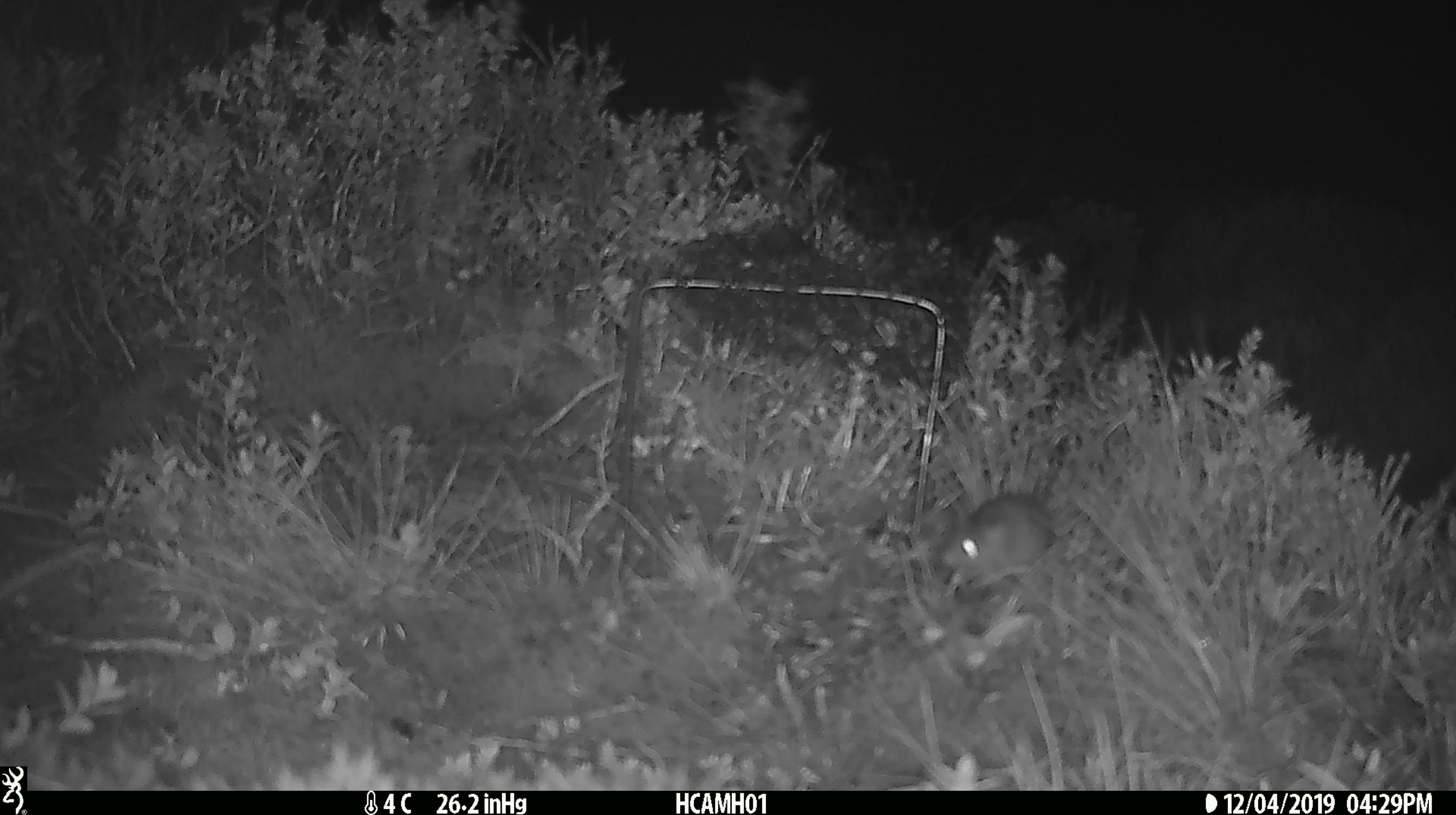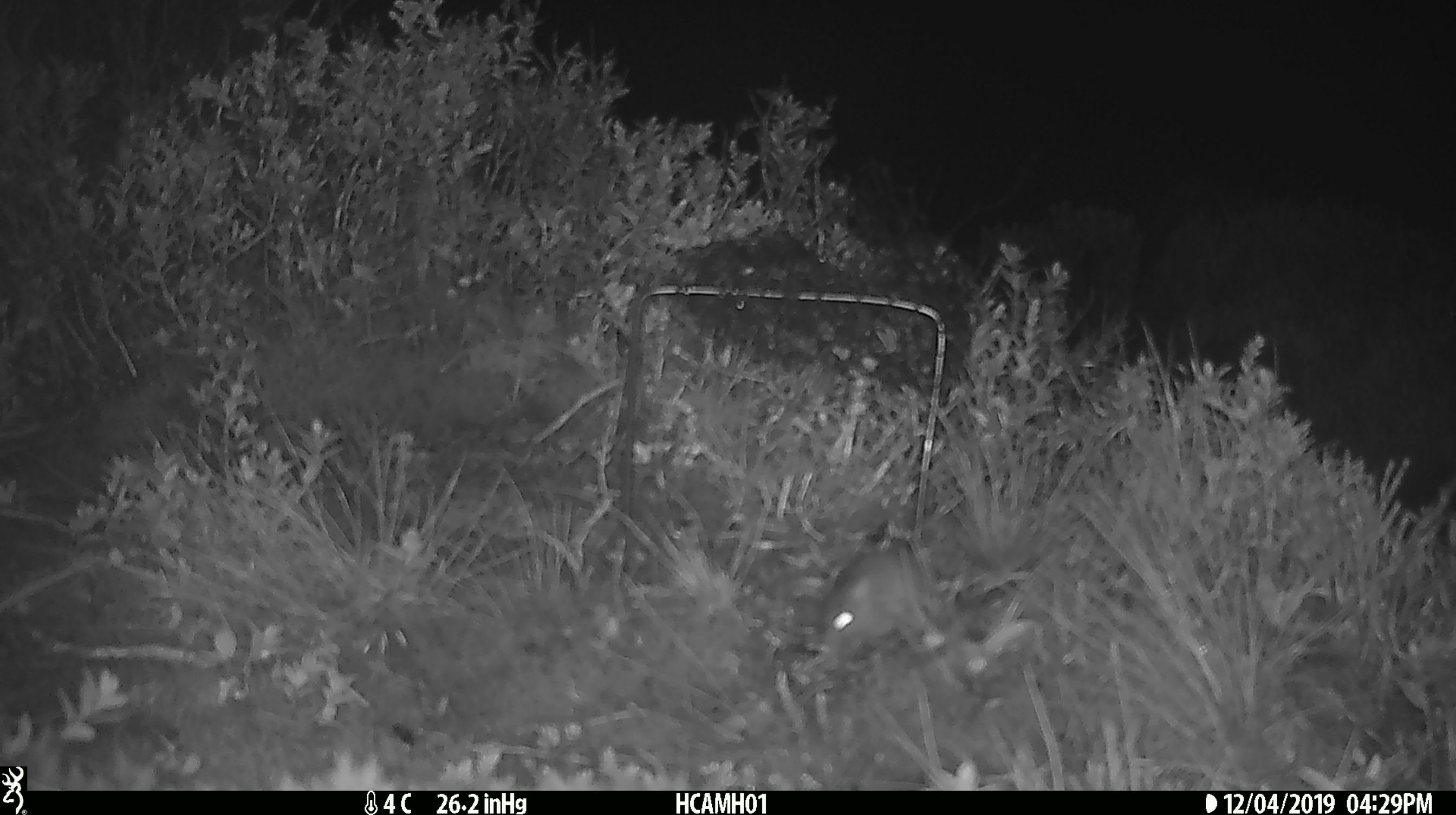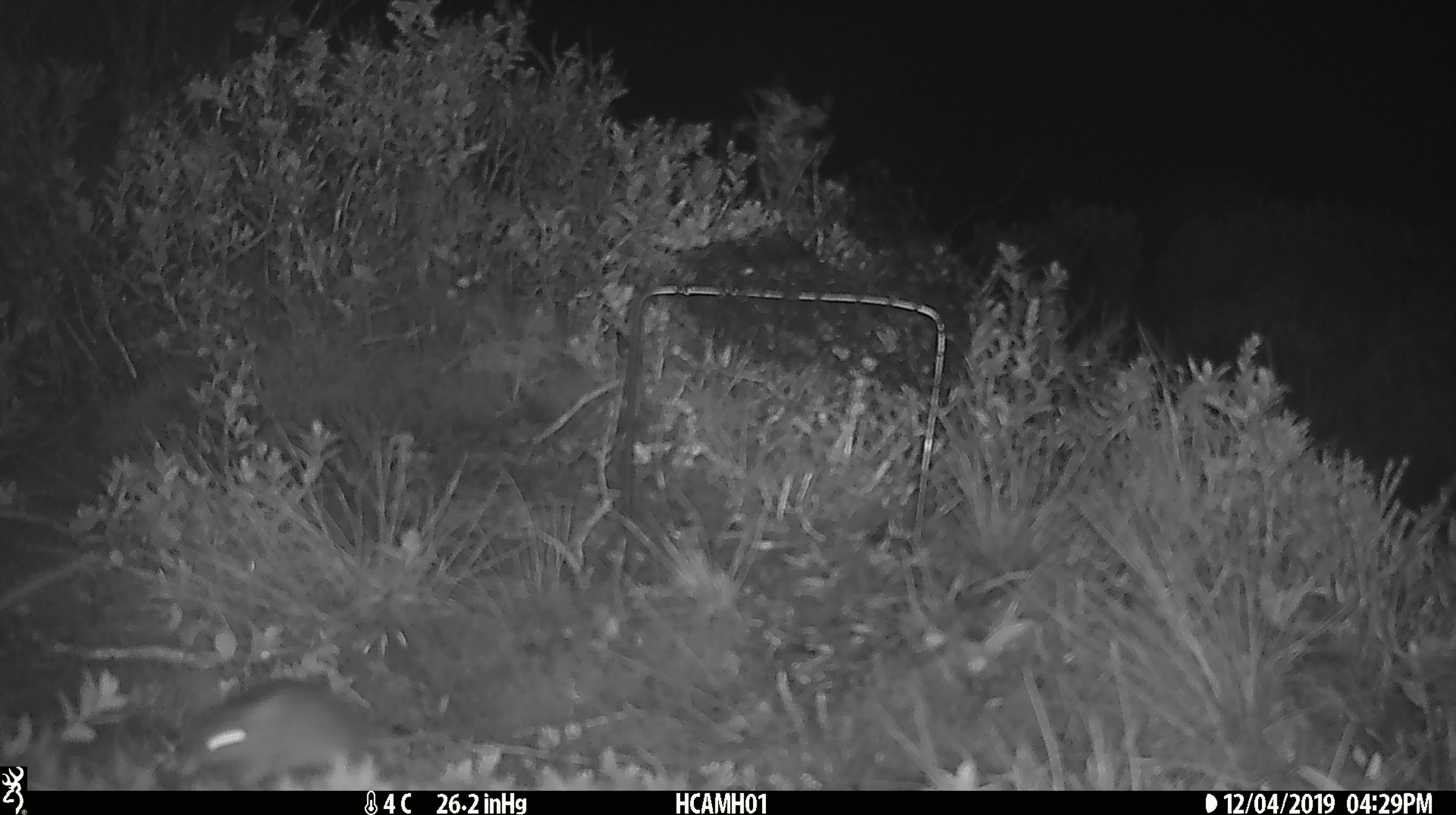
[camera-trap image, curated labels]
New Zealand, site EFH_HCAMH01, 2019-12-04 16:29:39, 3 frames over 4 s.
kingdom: Animalia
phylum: Chordata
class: Mammalia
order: Rodentia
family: Muridae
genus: Mus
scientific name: Mus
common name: mouse